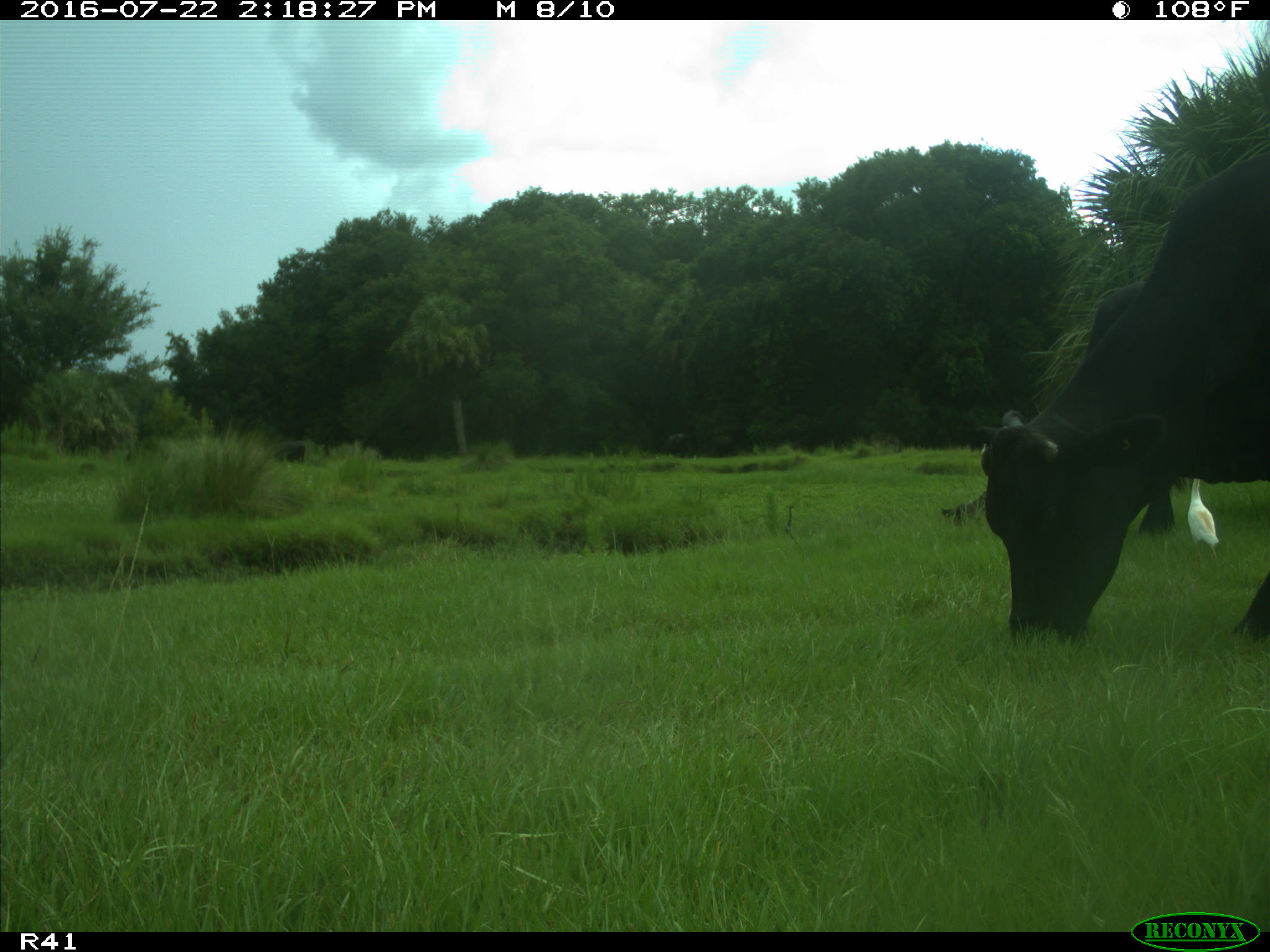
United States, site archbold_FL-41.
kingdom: Animalia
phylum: Chordata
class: Mammalia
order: Artiodactyla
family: Bovidae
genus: Bos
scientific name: Bos taurus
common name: domestic cow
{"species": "Bos taurus (domestic cow)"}